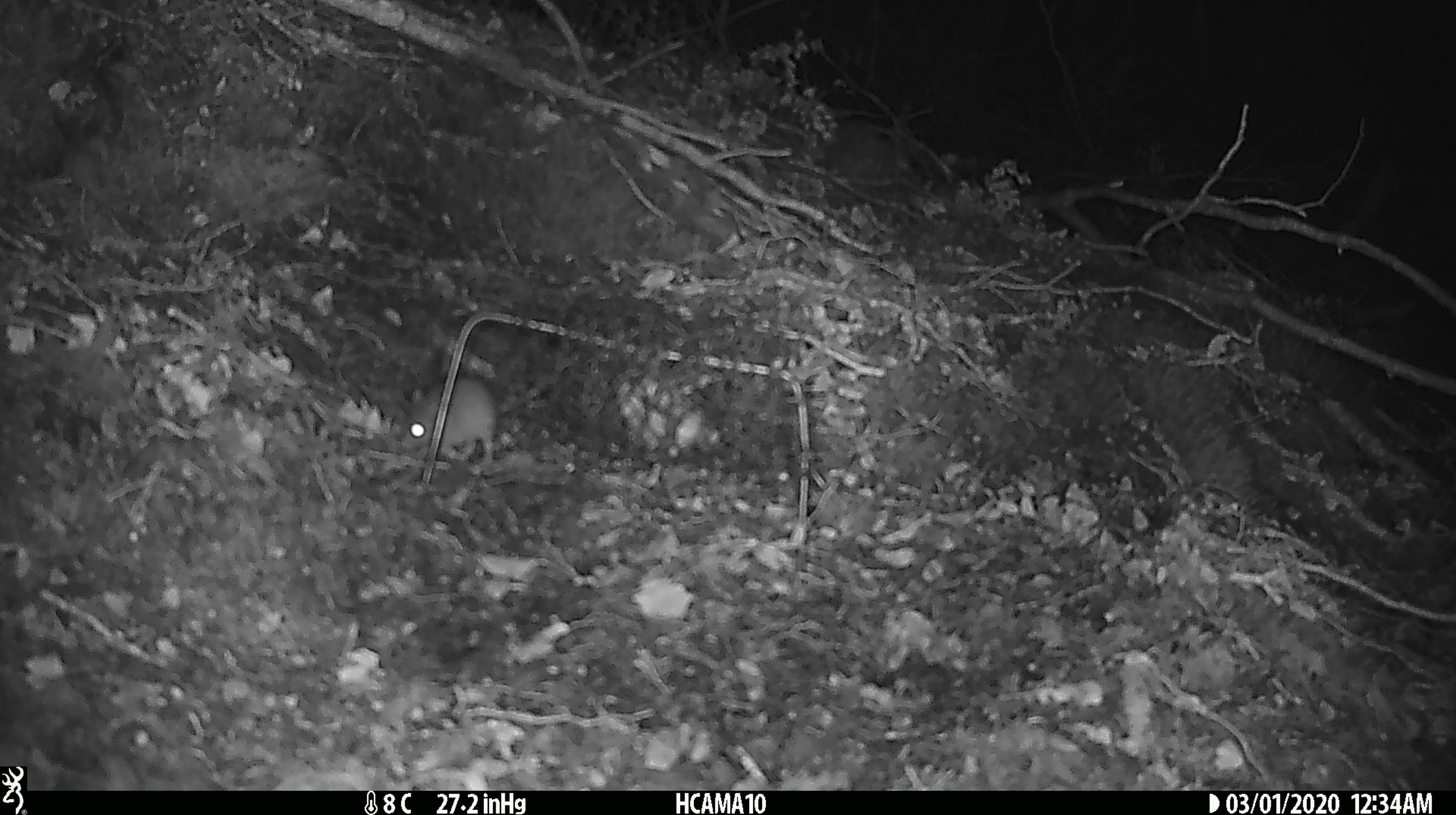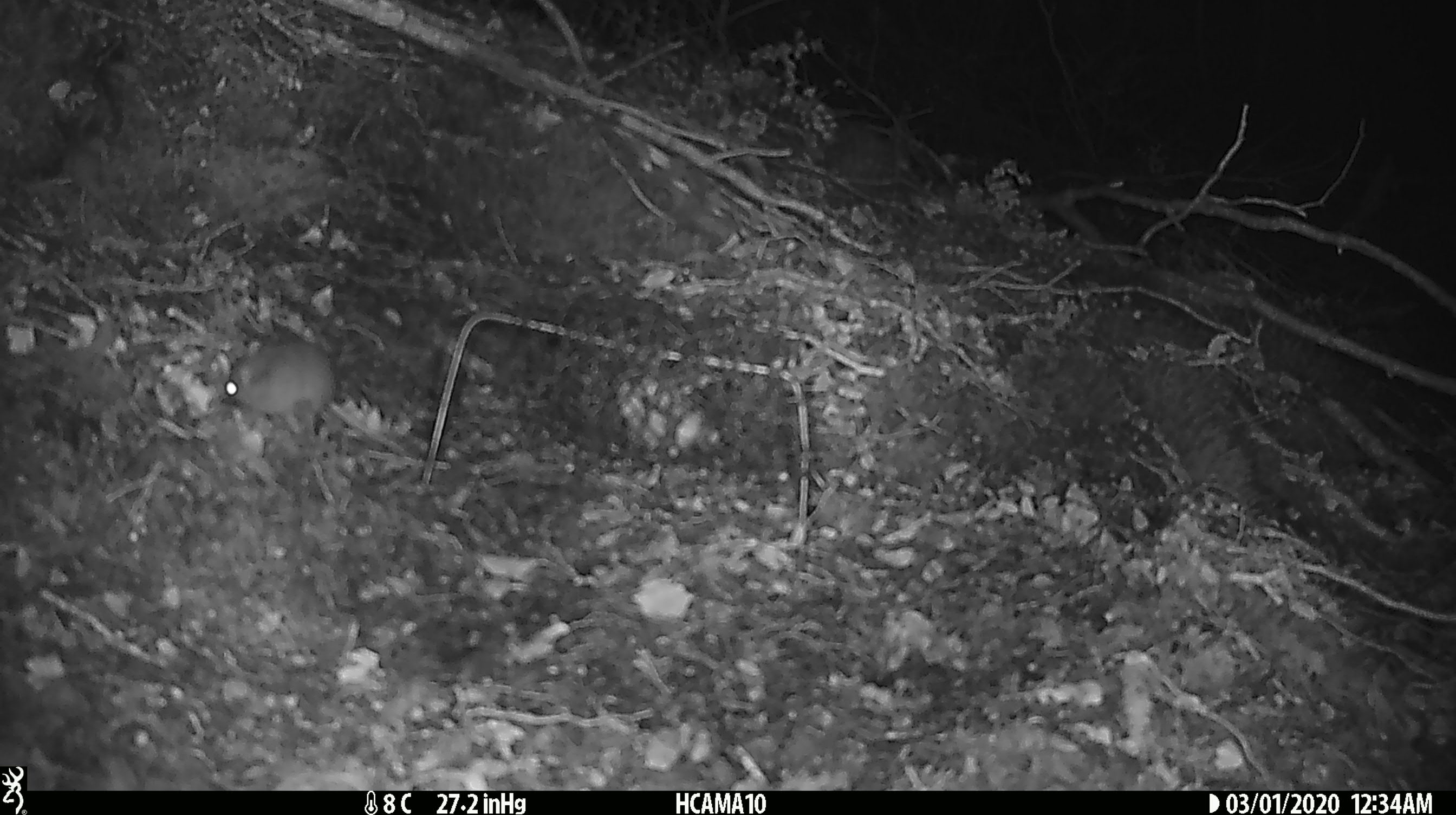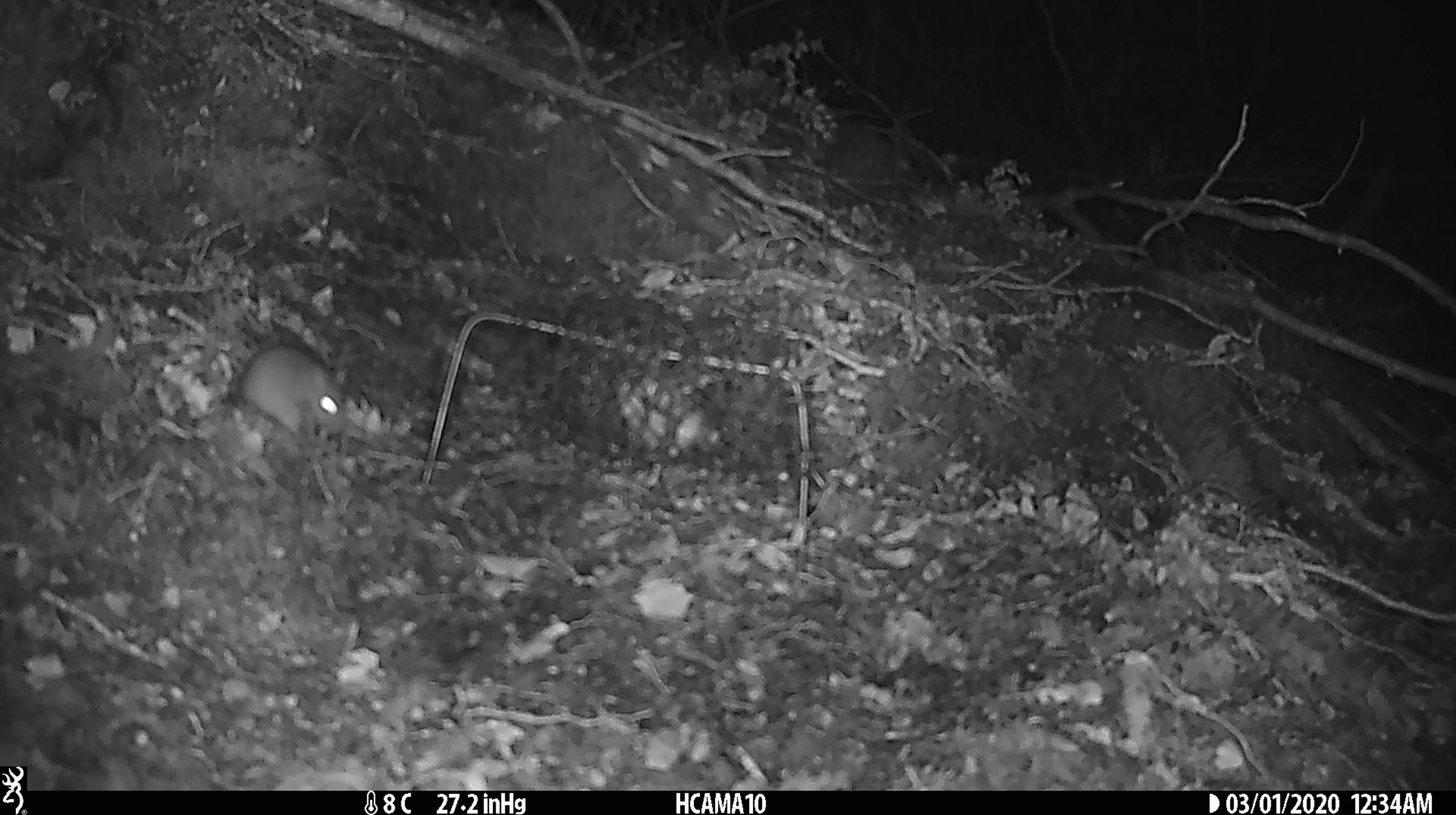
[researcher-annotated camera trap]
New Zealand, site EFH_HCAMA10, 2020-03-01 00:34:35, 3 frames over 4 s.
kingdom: Animalia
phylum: Chordata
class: Mammalia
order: Rodentia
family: Muridae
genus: Mus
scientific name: Mus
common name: mouse